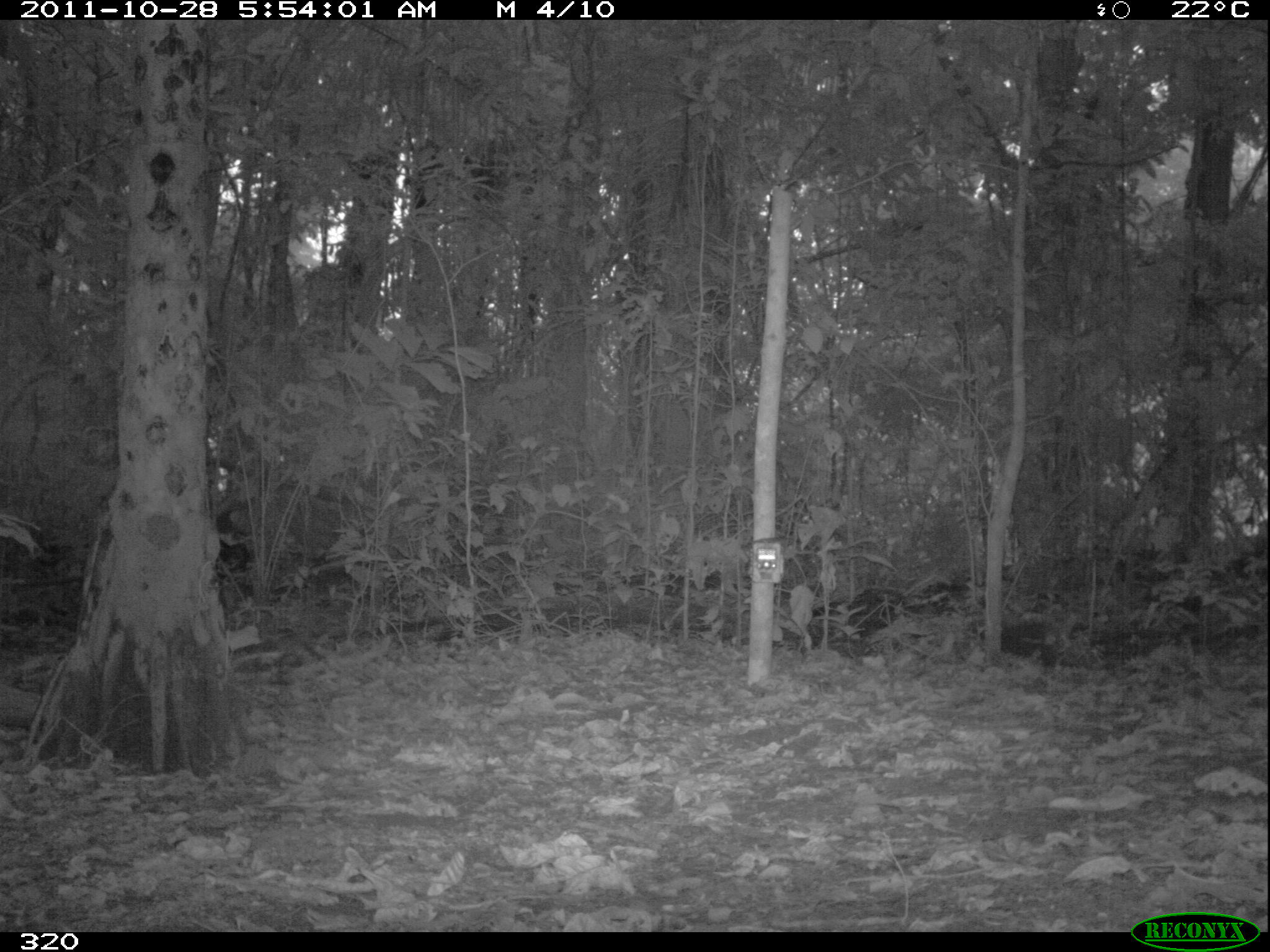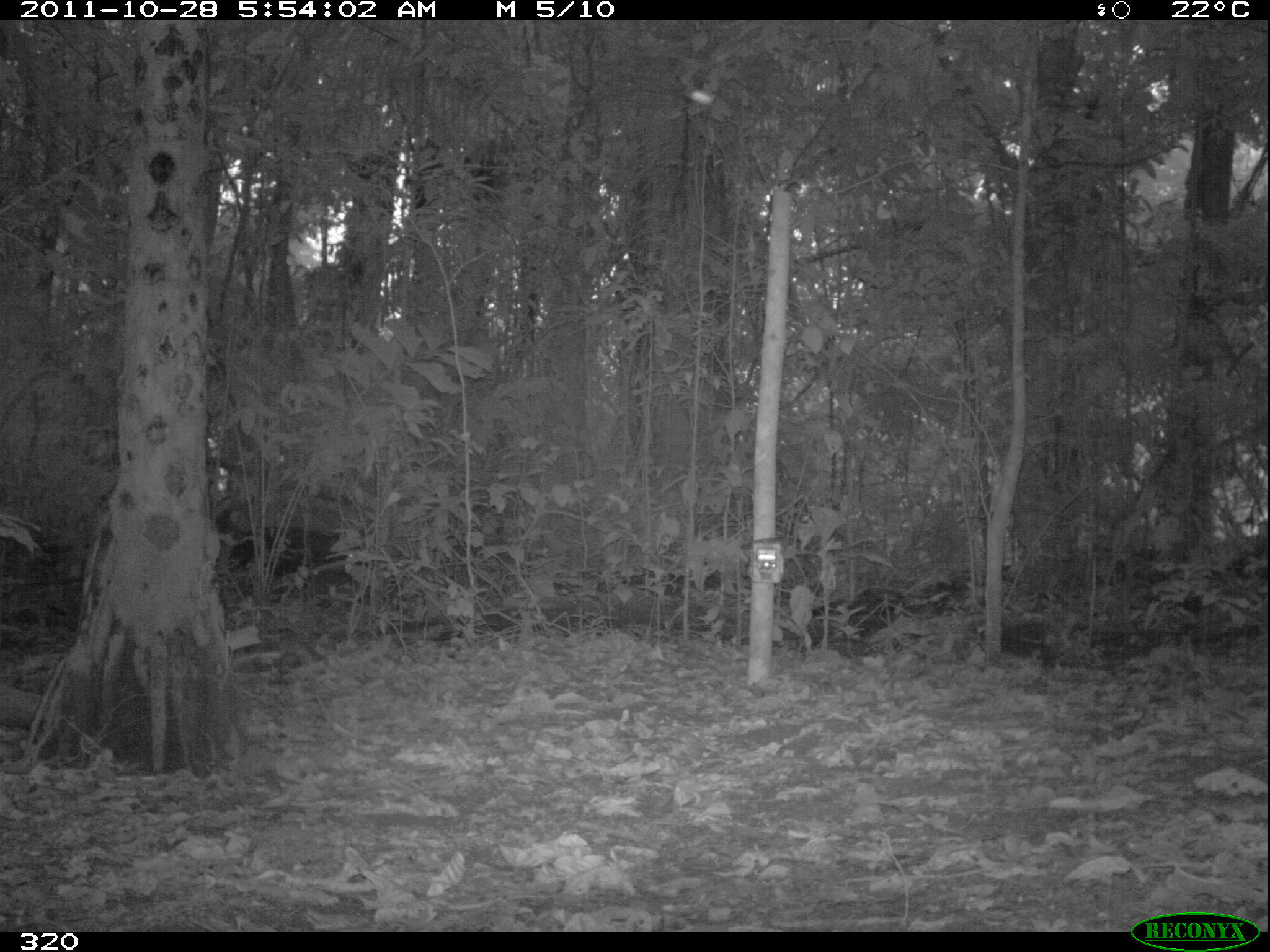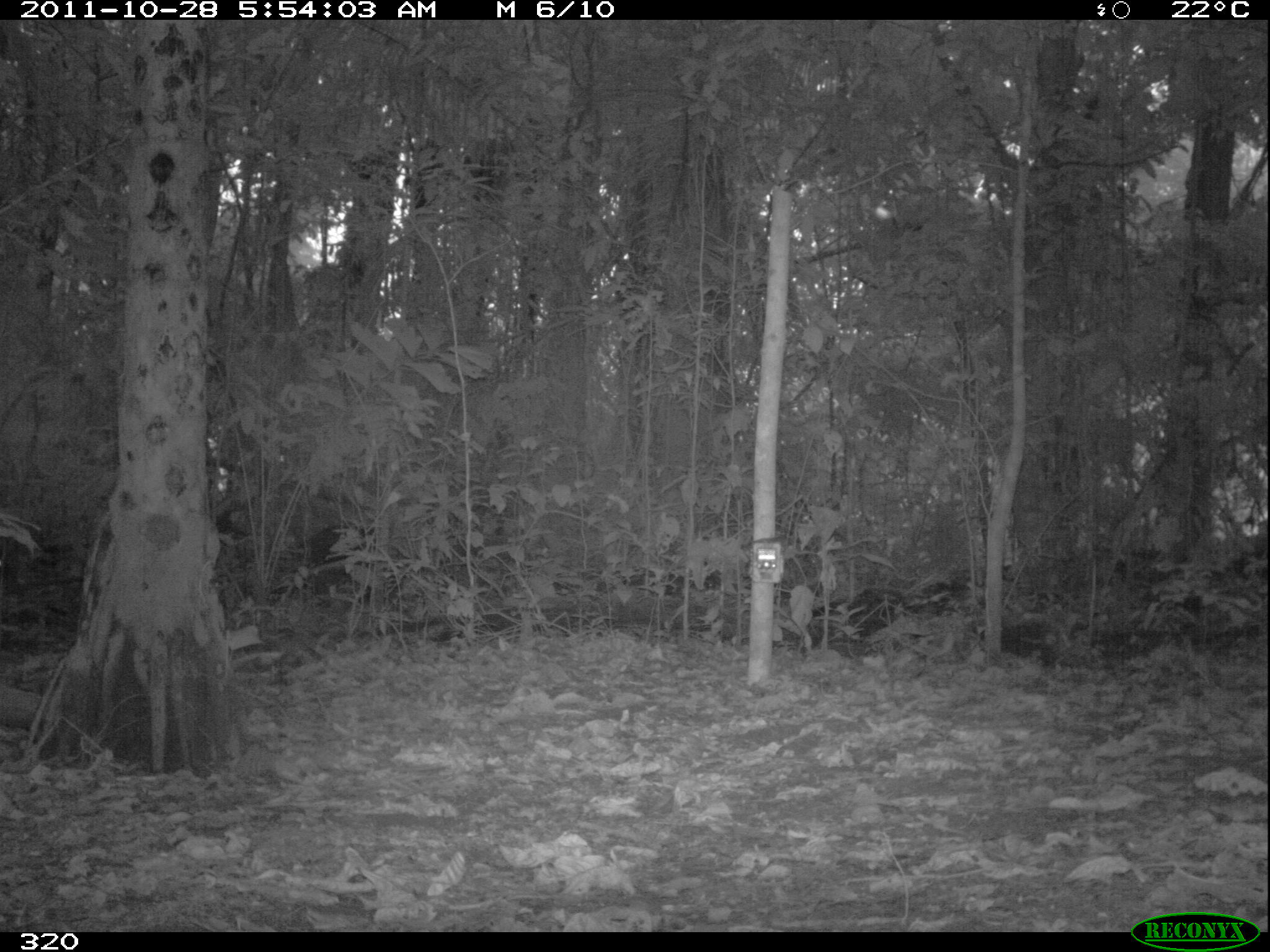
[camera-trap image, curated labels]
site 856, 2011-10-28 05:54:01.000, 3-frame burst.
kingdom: Animalia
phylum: Chordata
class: Mammalia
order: Artiodactyla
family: Tayassuidae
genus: Tayassu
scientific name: Tayassu pecari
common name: white-lipped peccary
Tayassu pecari (white-lipped peccary).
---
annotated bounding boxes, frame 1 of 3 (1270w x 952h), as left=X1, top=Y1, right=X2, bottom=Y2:
tayassu pecari: left=214, top=536, right=259, bottom=598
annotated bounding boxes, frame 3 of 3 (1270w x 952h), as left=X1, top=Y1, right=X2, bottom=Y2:
tayassu pecari: left=285, top=522, right=377, bottom=606